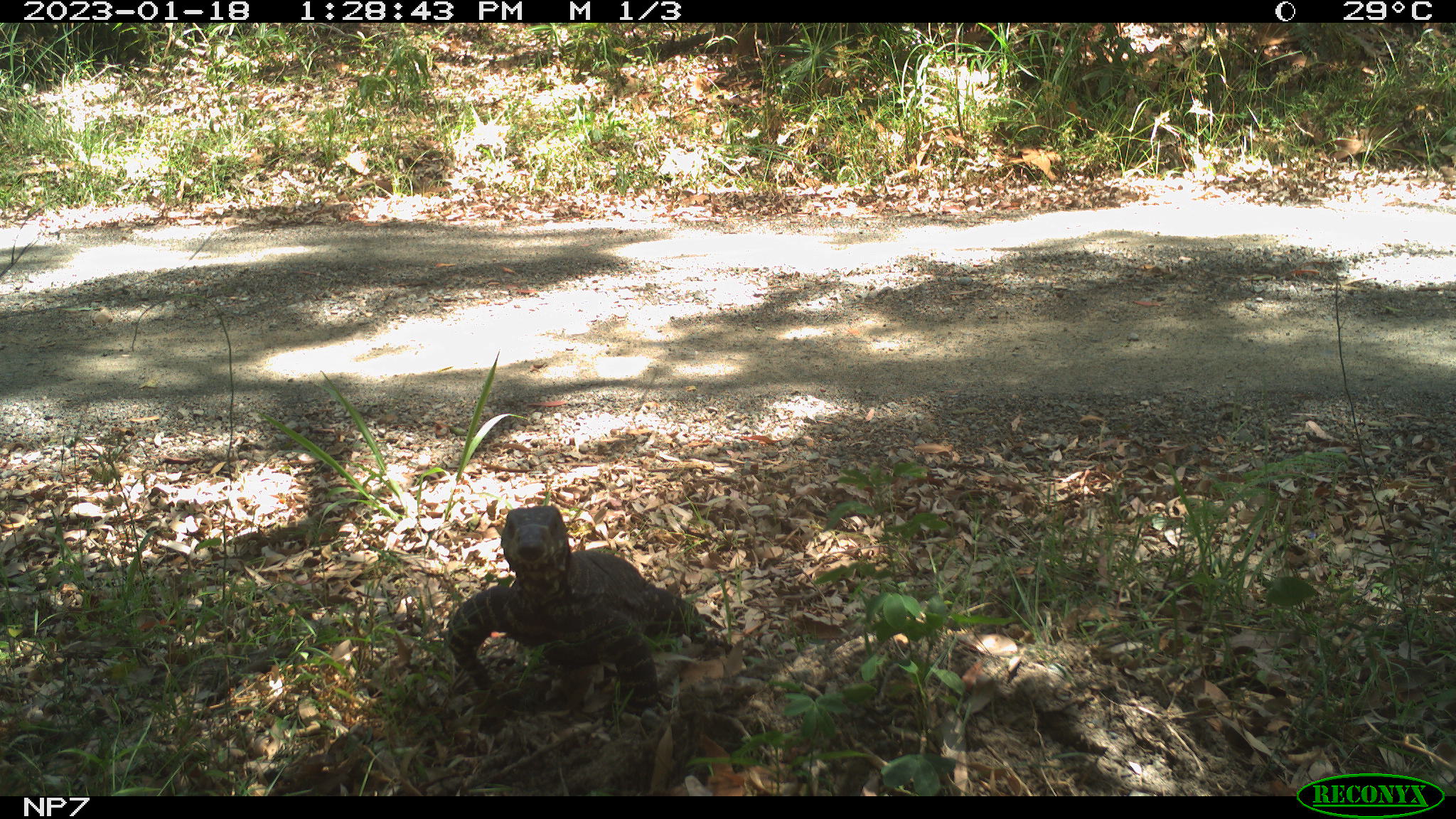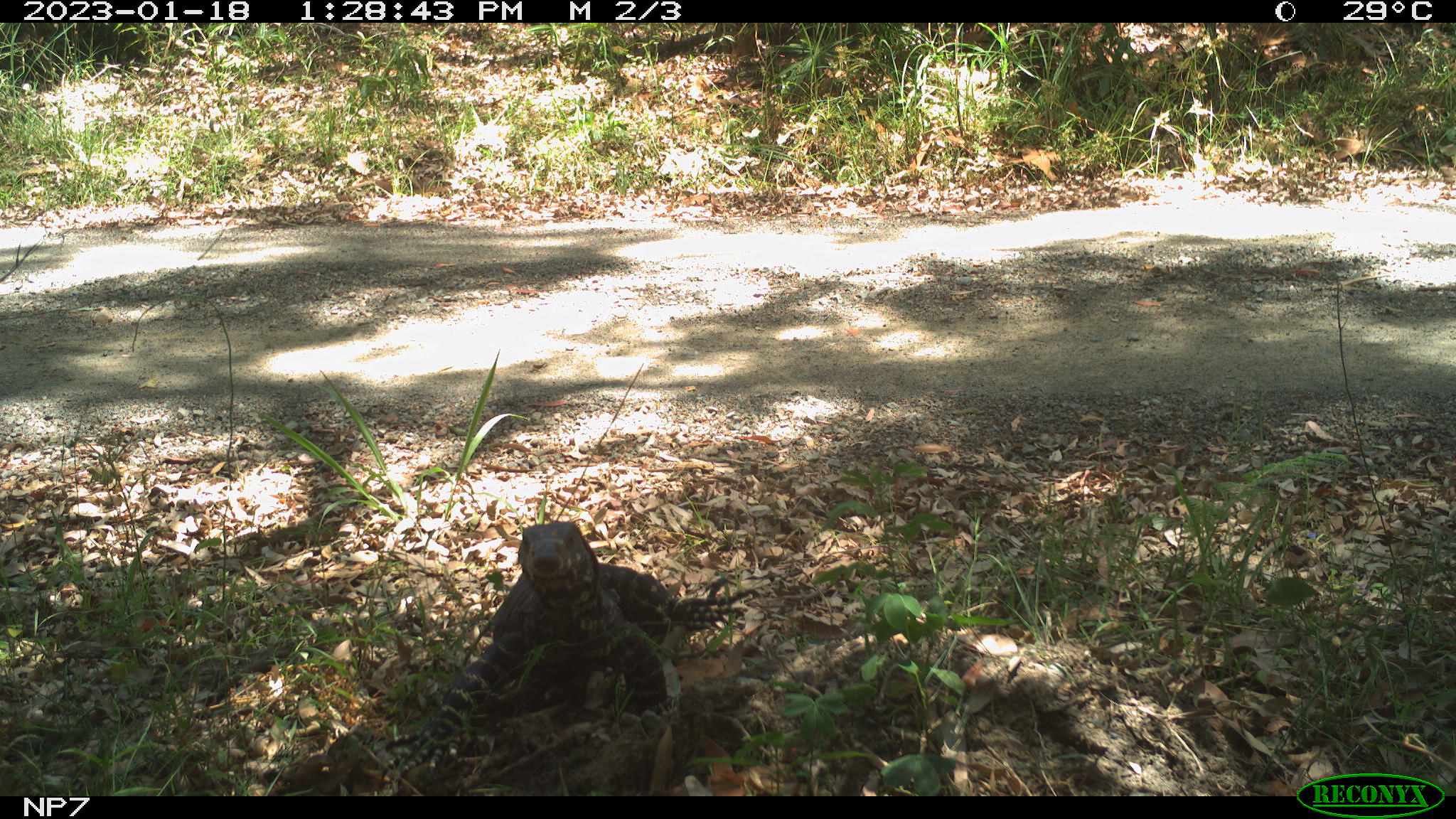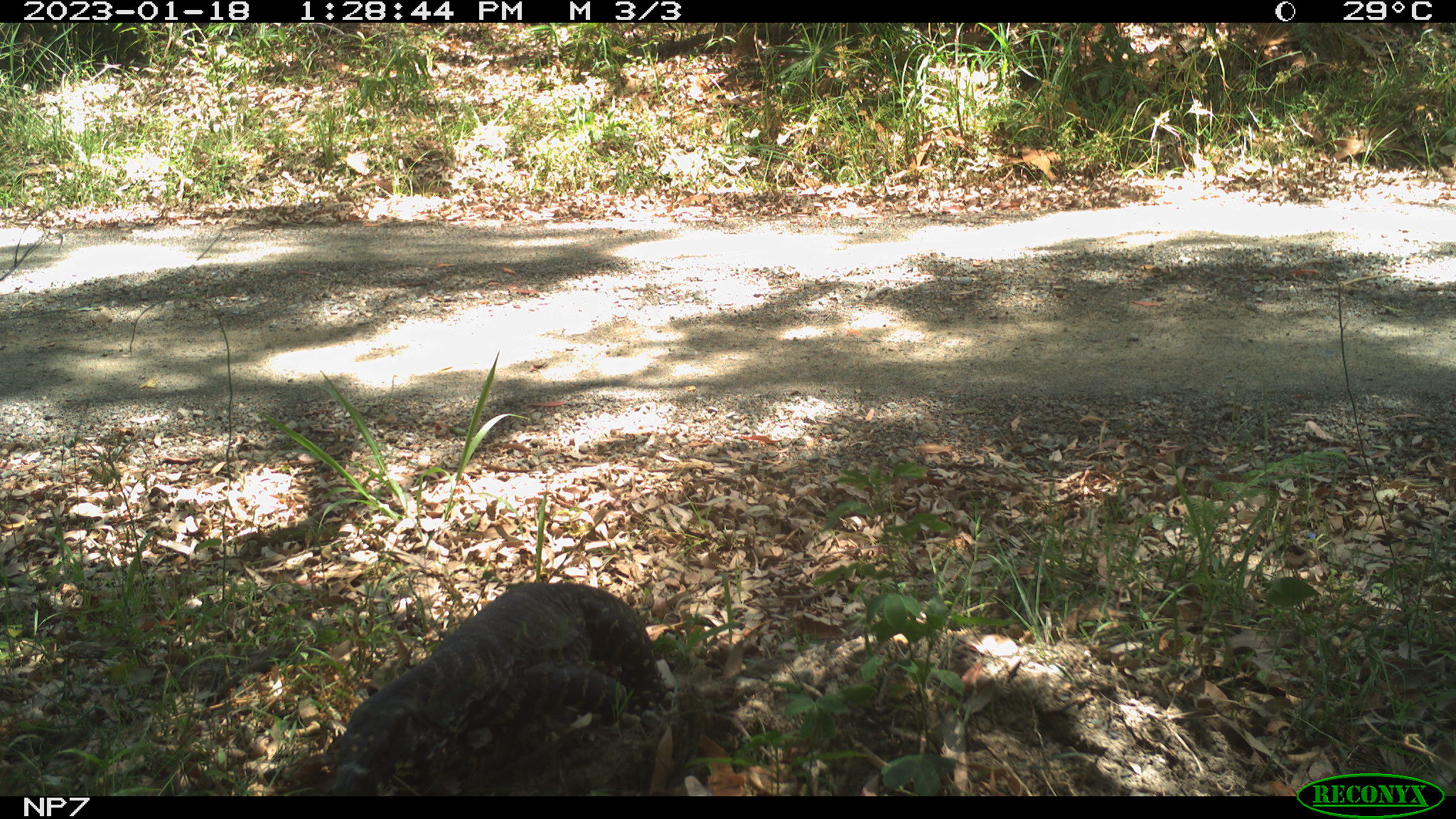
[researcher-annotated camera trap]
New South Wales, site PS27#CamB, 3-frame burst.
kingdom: Animalia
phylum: Chordata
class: Reptilia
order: Squamata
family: Varanidae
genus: Varanus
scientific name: Varanus varius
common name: lace monitor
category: goanna